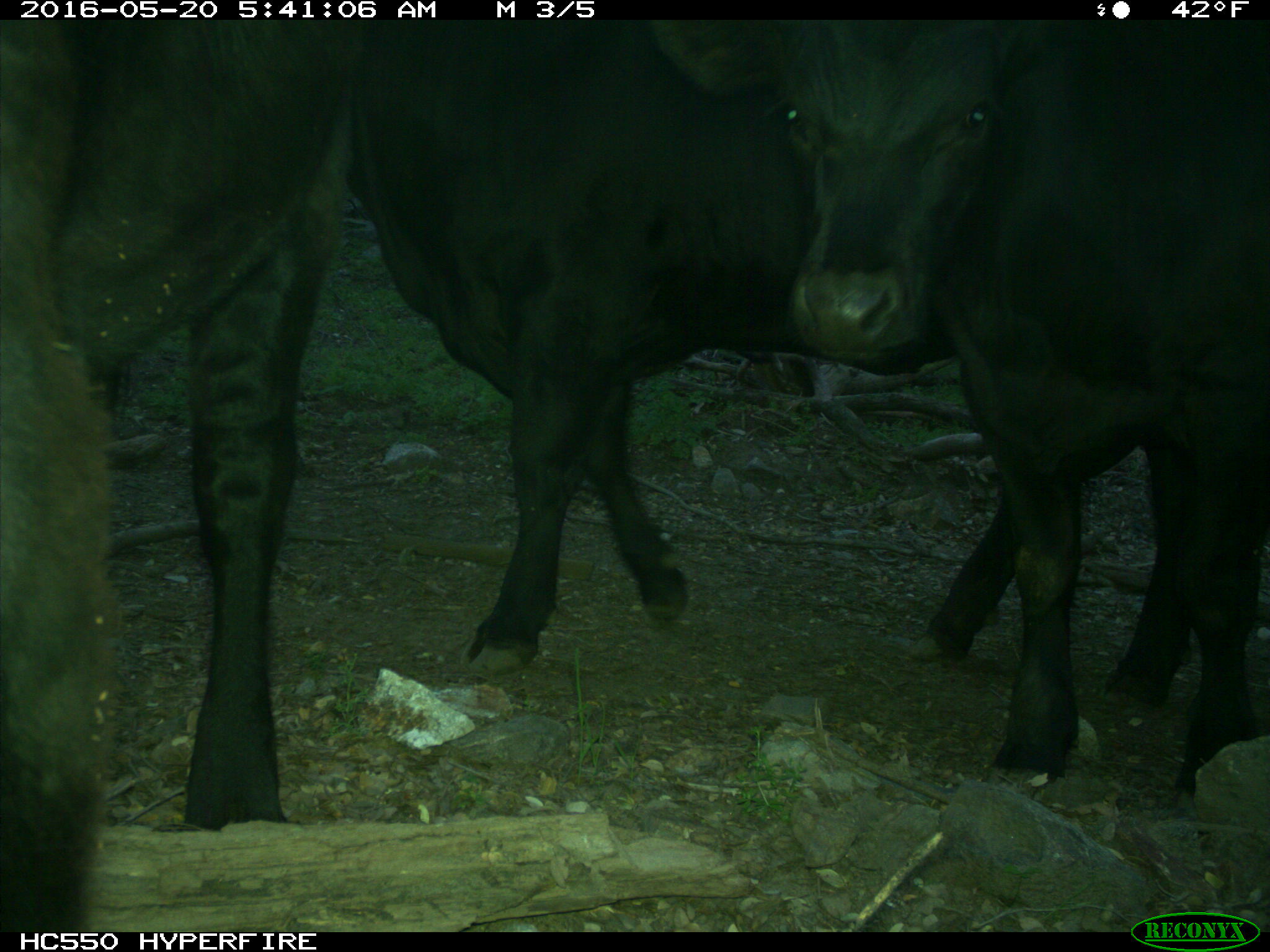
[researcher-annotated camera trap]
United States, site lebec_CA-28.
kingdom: Animalia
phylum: Chordata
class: Mammalia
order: Artiodactyla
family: Bovidae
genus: Bos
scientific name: Bos taurus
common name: domestic cow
Bos taurus (domestic cow).